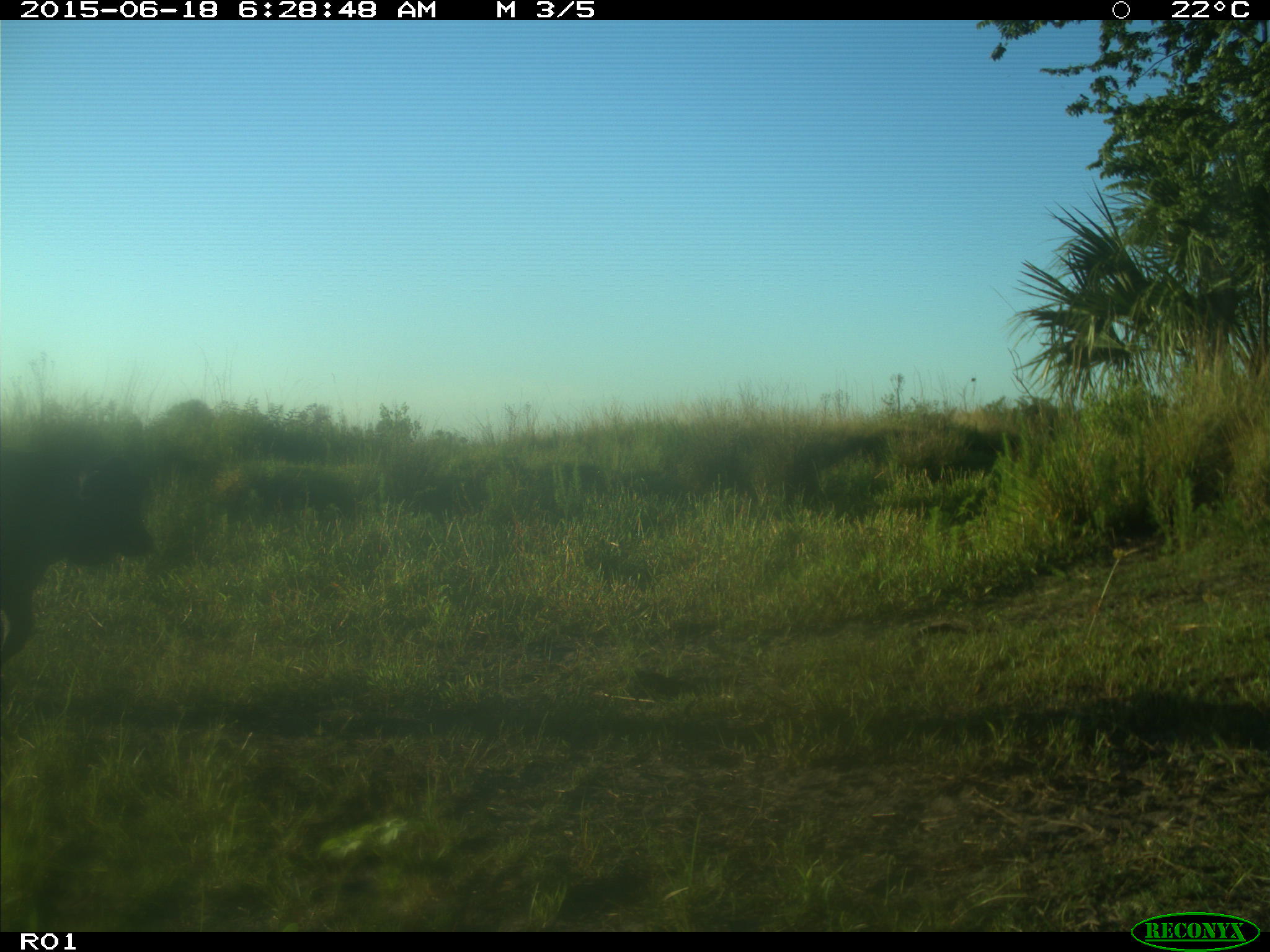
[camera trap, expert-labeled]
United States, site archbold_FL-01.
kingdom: Animalia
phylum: Chordata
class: Mammalia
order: Artiodactyla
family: Bovidae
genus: Bos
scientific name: Bos taurus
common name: domestic cow